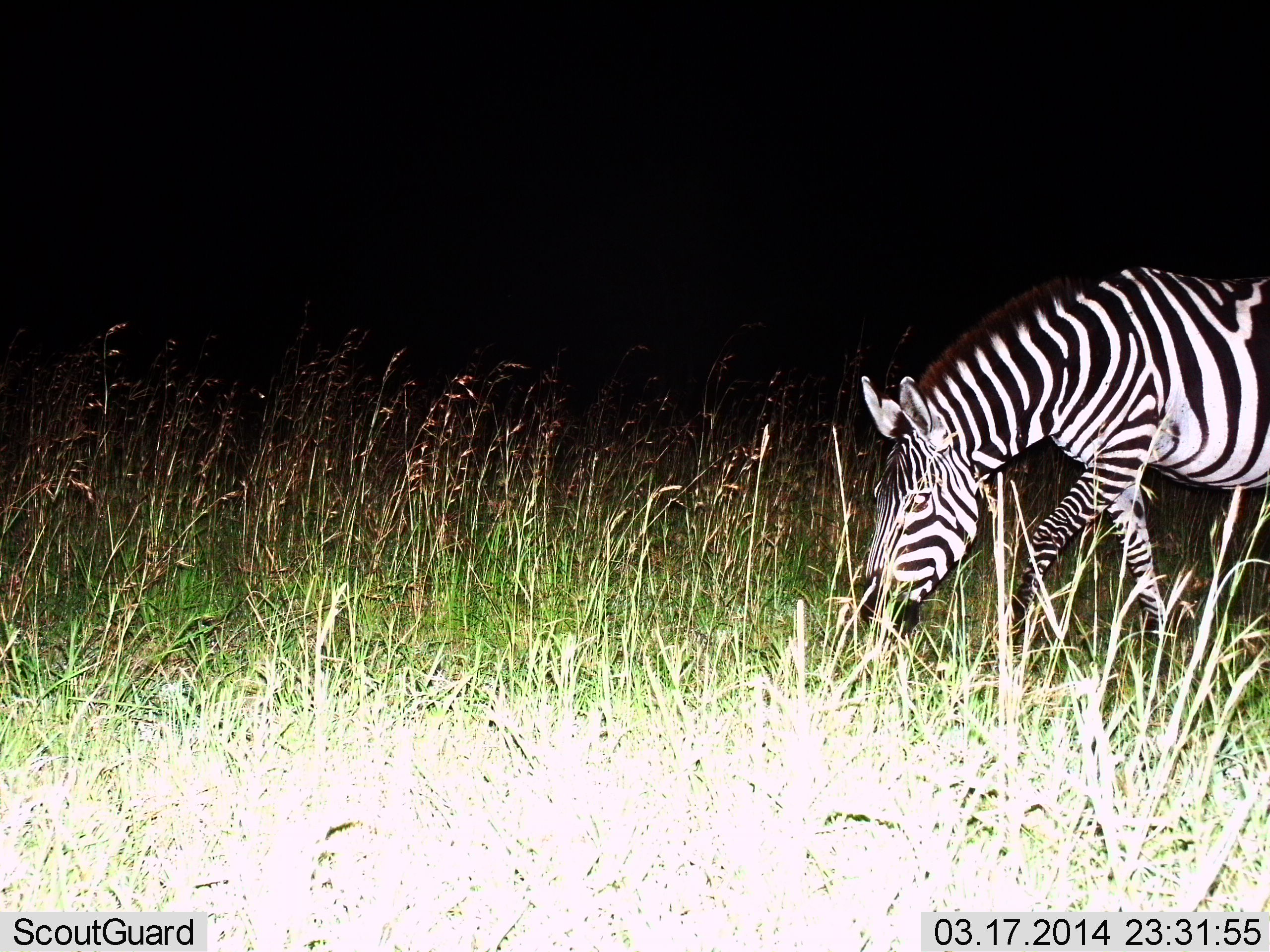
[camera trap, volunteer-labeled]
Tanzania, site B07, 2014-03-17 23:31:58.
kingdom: Animalia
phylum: Chordata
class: Mammalia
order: Perissodactyla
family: Equidae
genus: Equus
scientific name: Equus quagga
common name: plains zebra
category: zebra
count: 1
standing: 20%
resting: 0%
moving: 20%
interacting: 0%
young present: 0%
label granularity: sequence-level